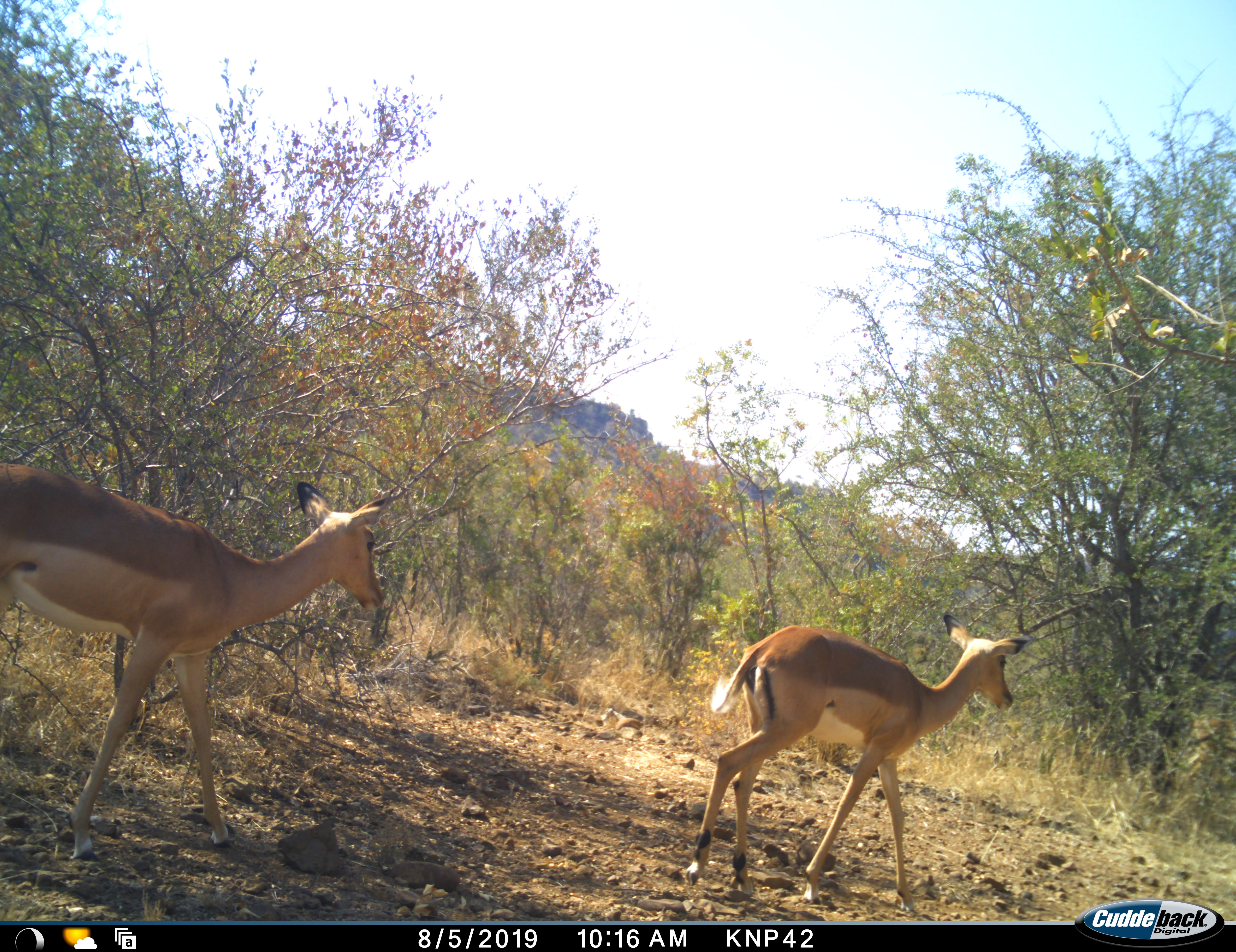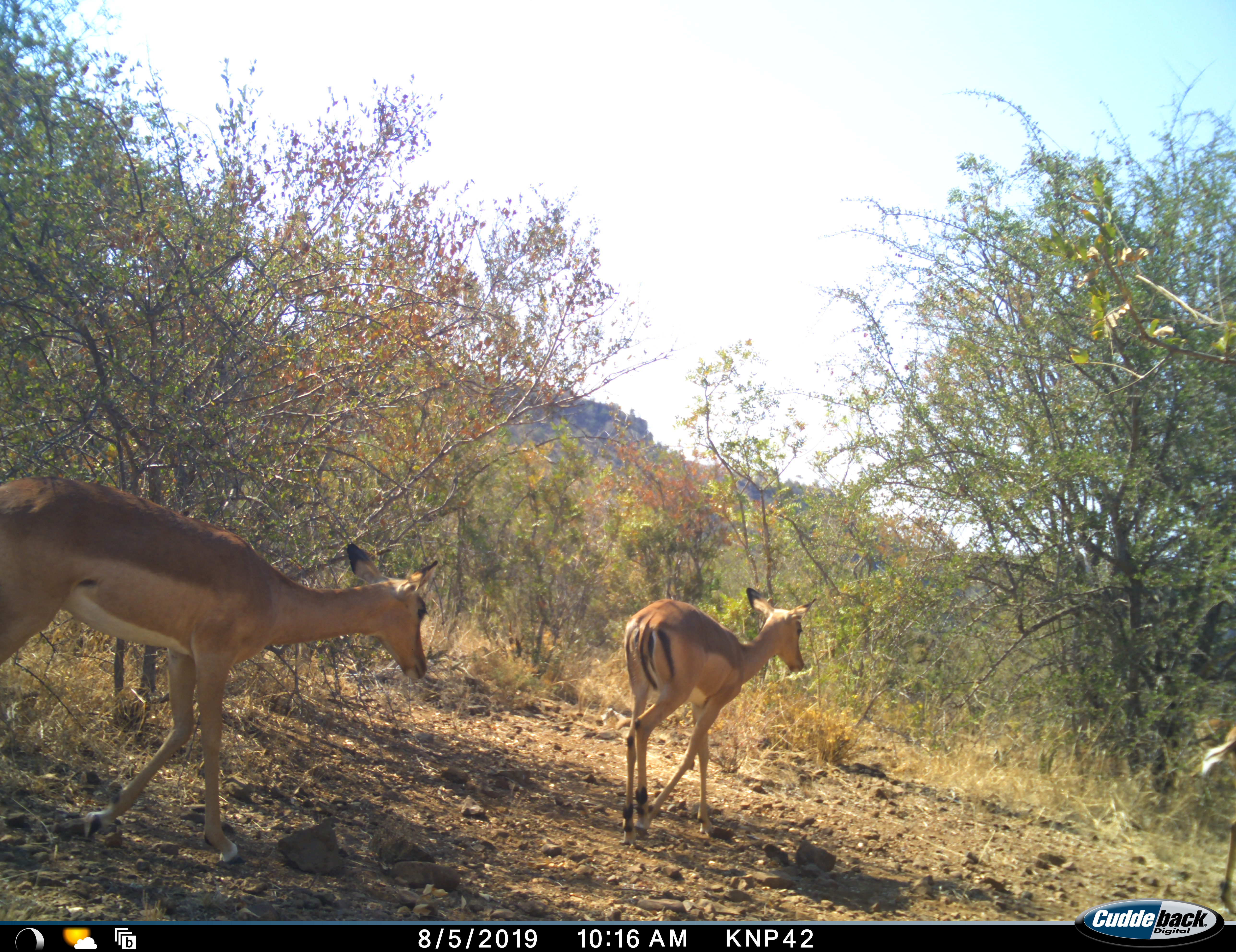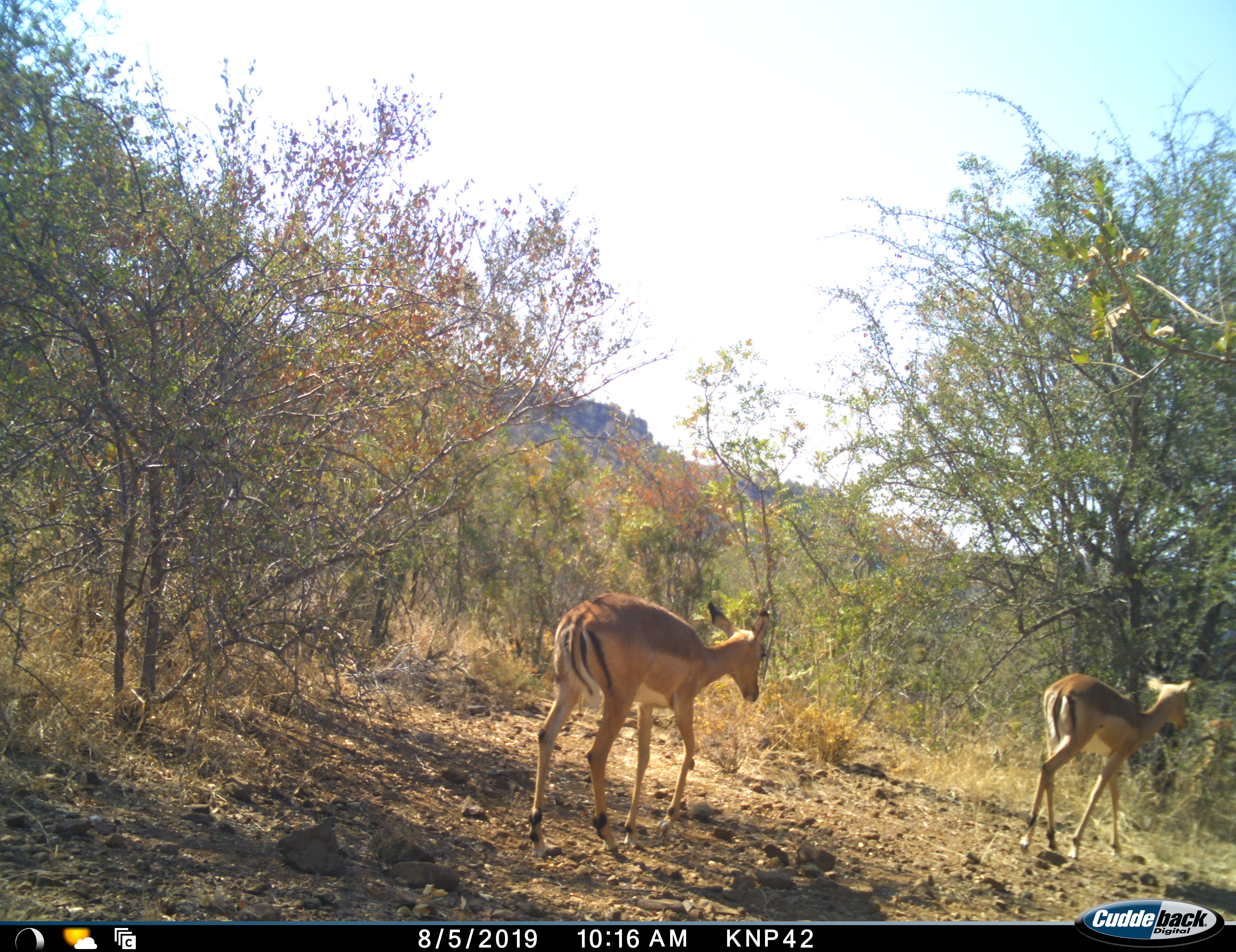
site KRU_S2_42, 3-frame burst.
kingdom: Animalia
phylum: Chordata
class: Mammalia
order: Artiodactyla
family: Bovidae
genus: Aepyceros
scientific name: Aepyceros melampus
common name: impala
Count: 3.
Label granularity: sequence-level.